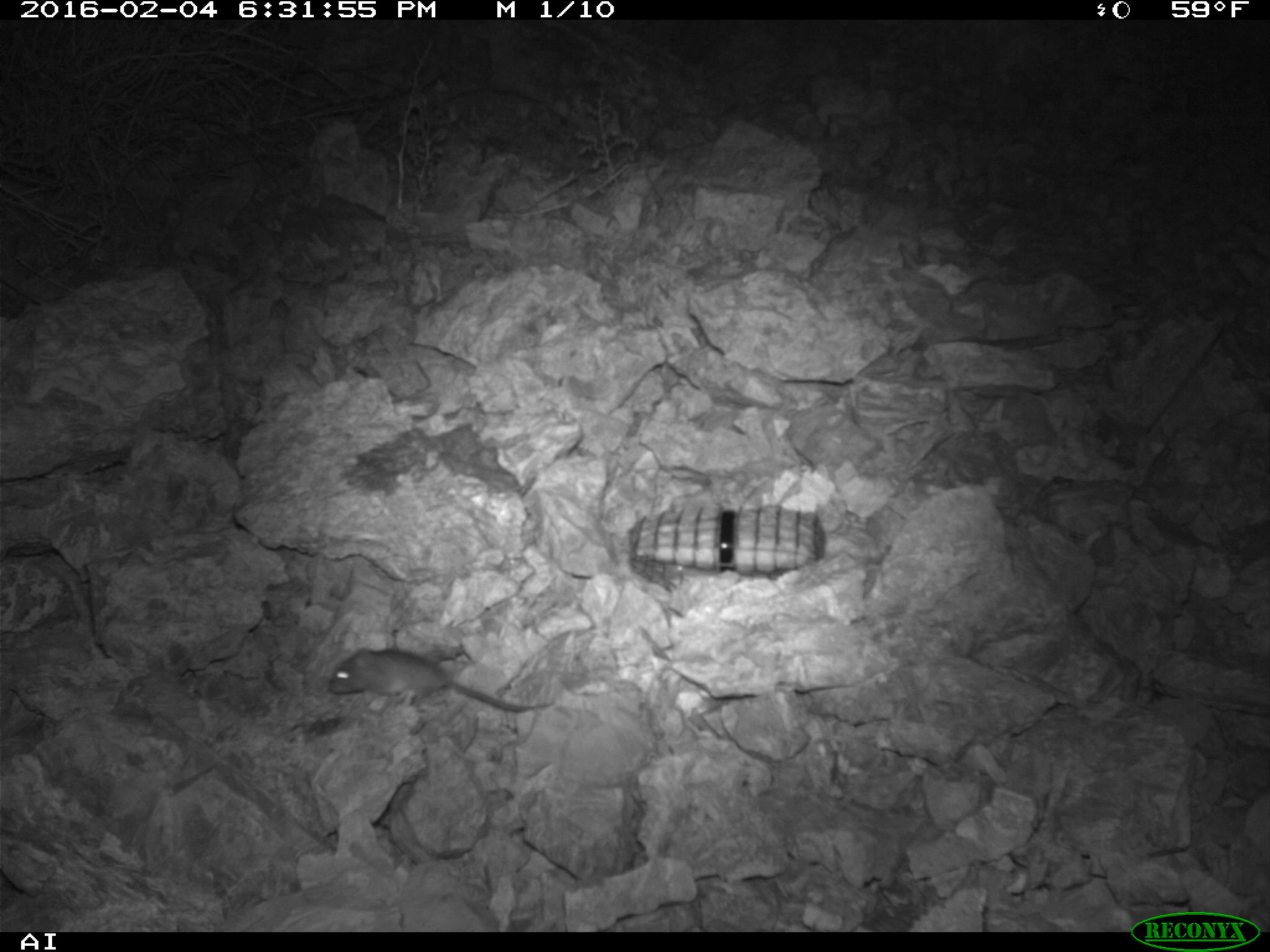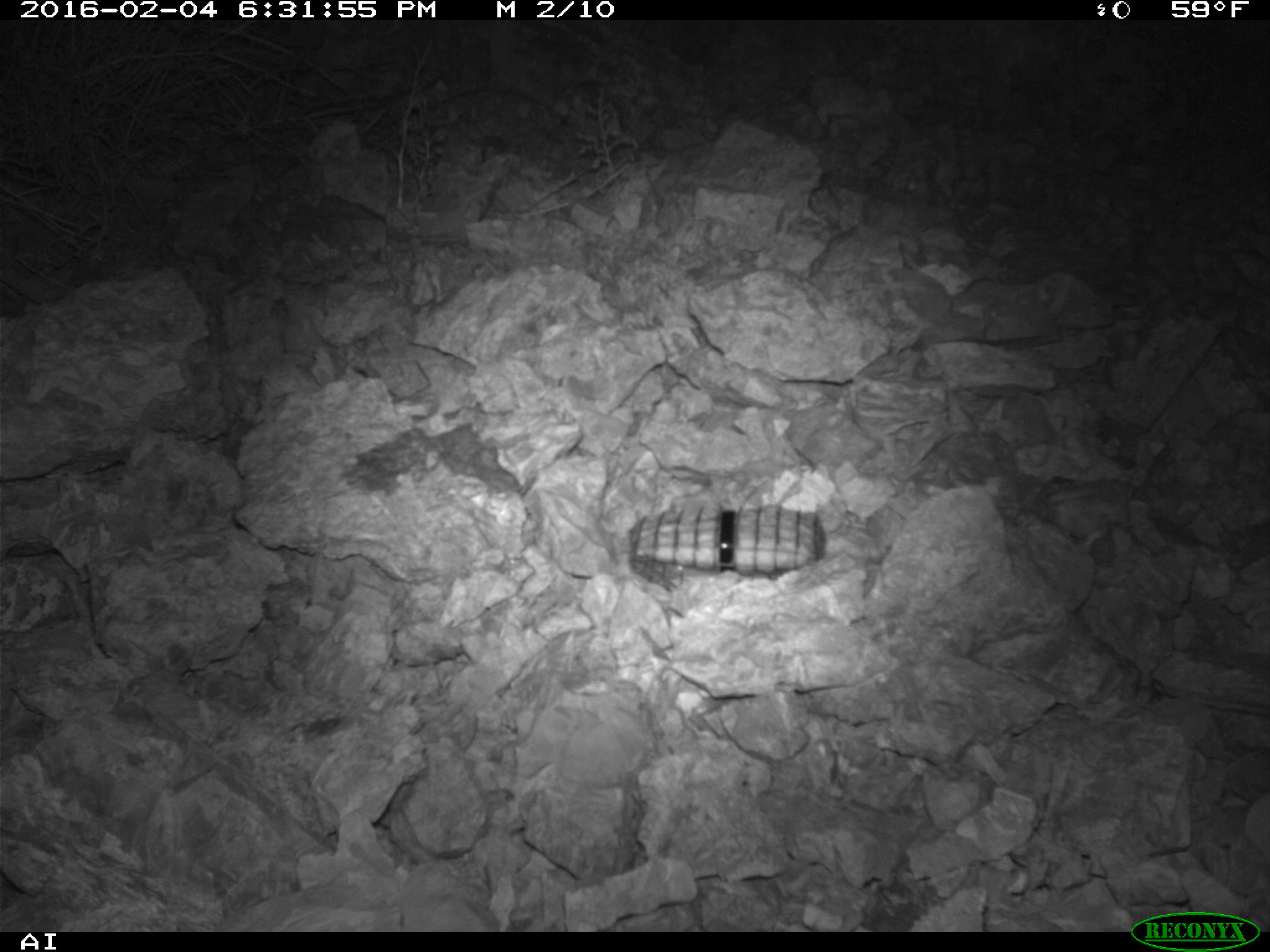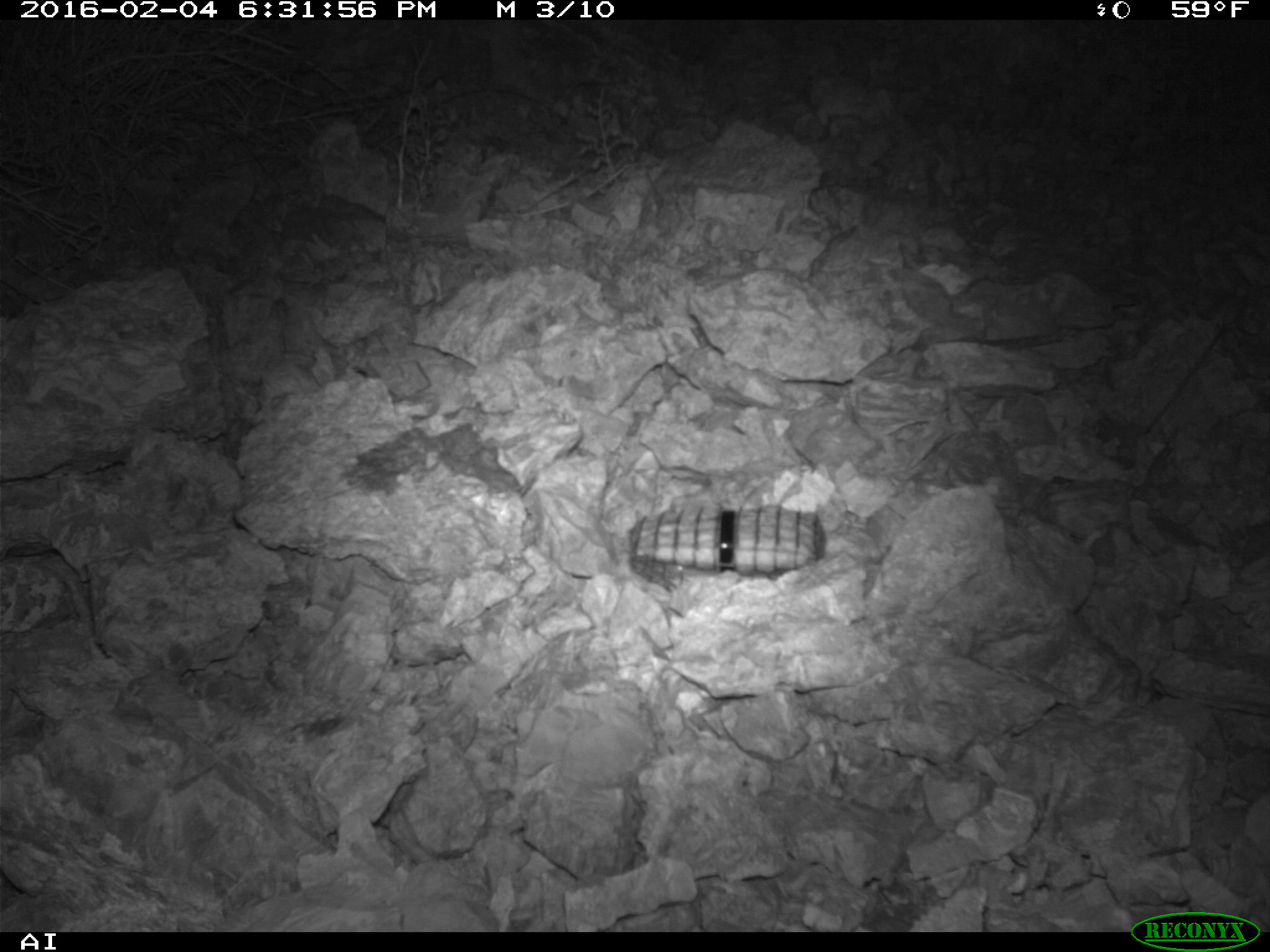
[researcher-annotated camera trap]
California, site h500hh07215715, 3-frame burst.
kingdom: Animalia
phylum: Chordata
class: Mammalia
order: Rodentia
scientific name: Rodentia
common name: rodent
Rodent (Rodentia).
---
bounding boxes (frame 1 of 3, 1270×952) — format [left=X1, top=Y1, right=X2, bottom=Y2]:
rodent: [left=326, top=637, right=549, bottom=713]